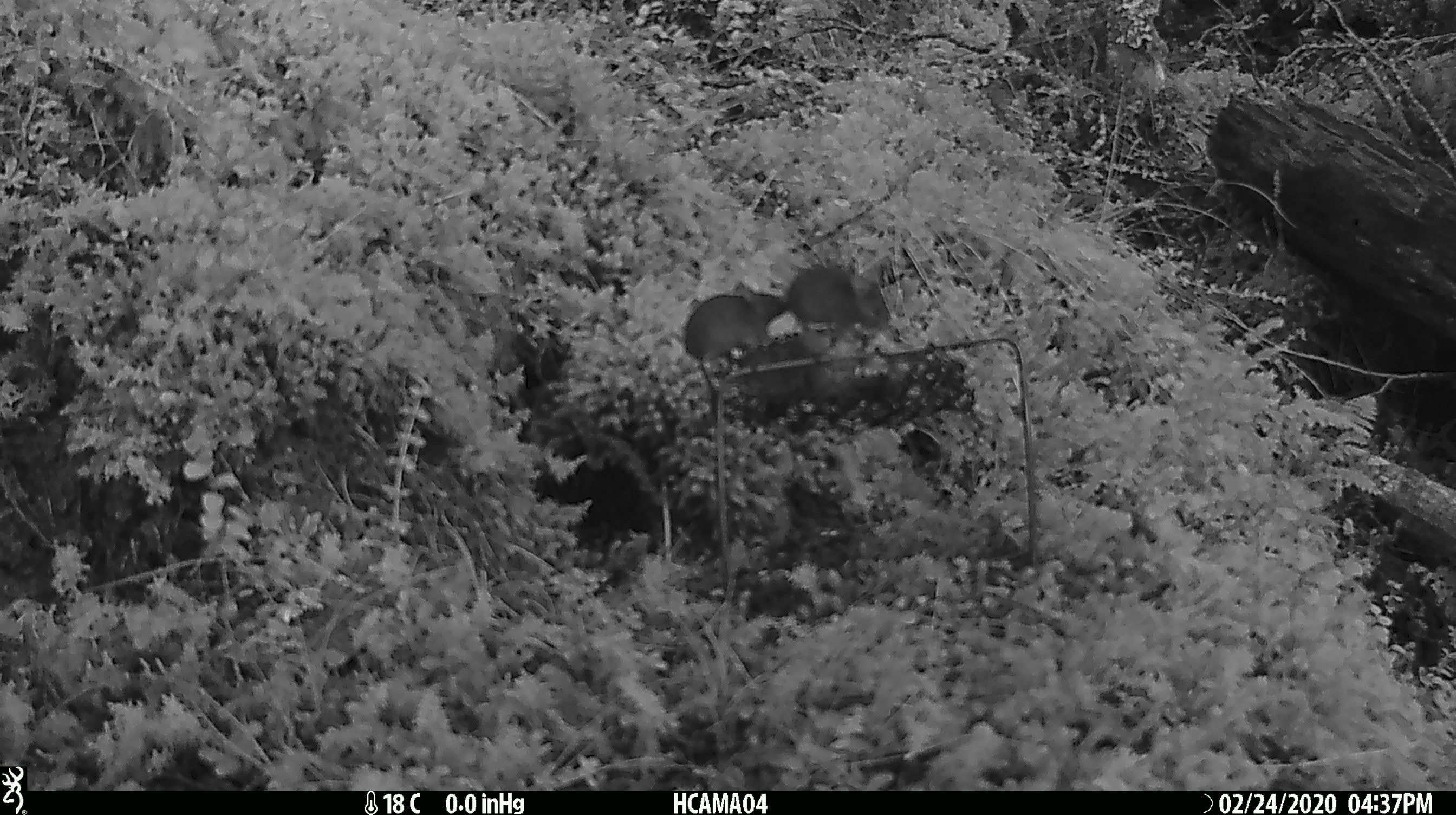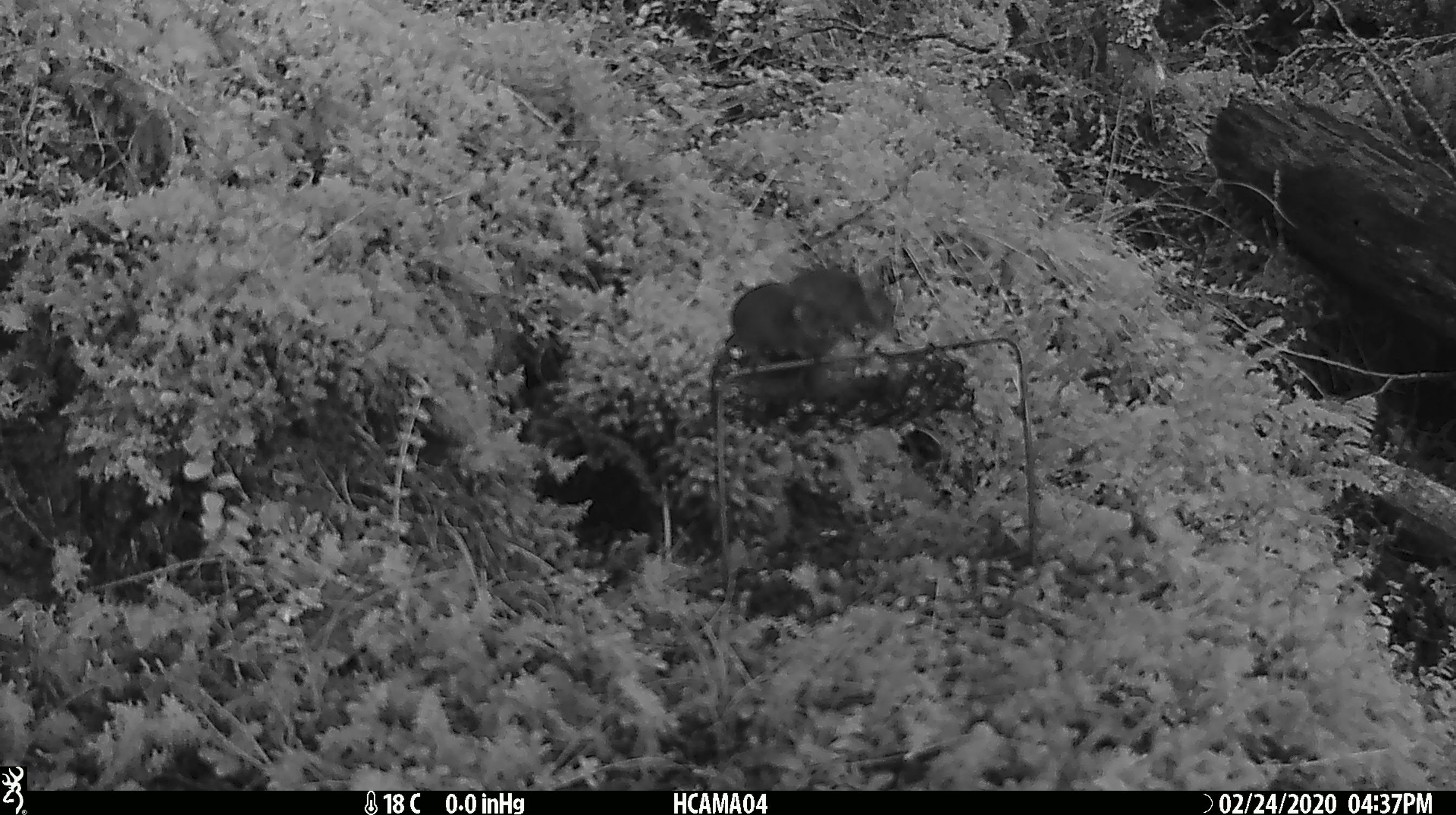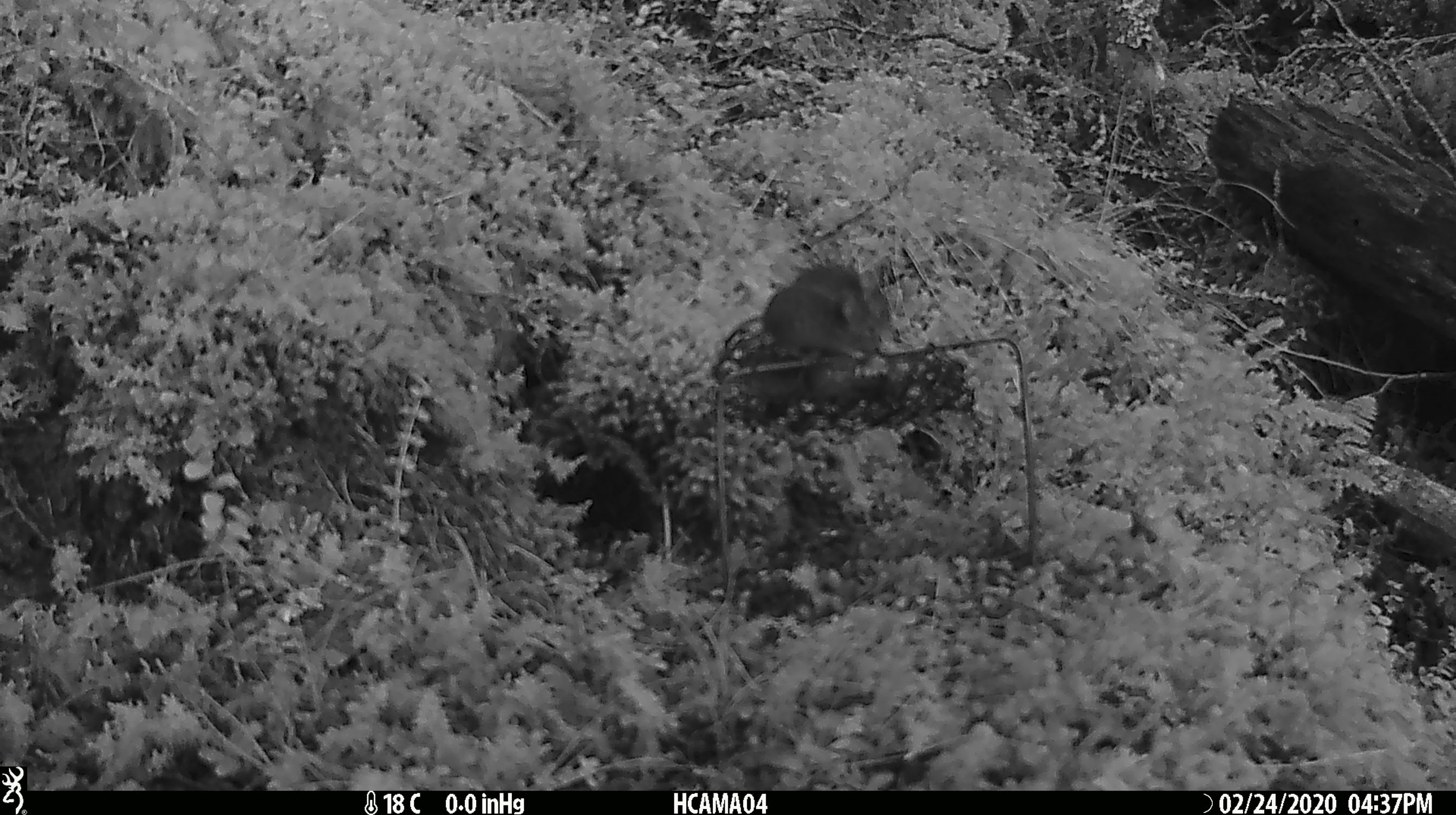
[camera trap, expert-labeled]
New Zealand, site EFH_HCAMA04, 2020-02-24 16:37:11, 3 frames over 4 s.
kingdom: Animalia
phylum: Chordata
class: Mammalia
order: Rodentia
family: Muridae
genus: Mus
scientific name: Mus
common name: mouse